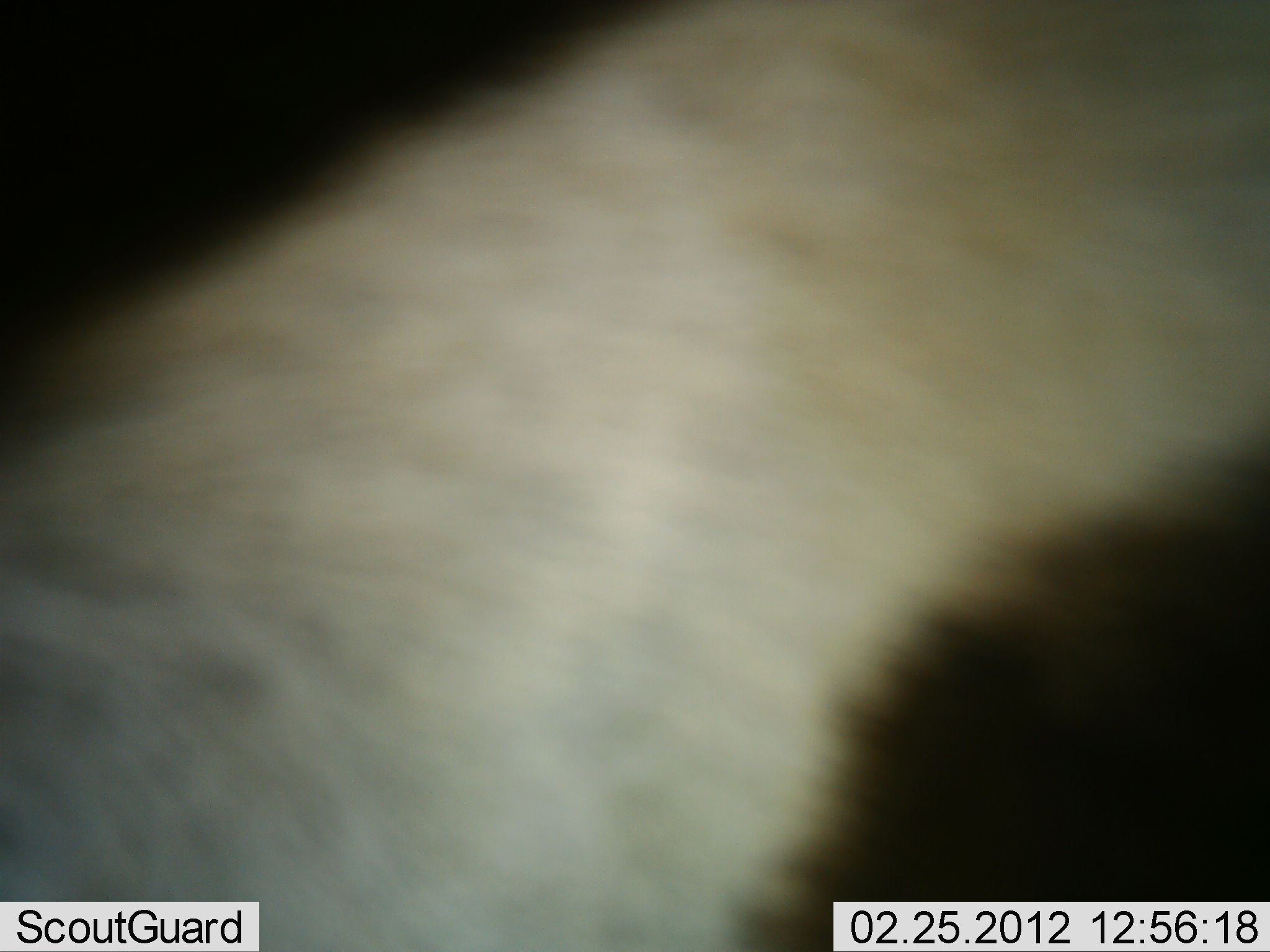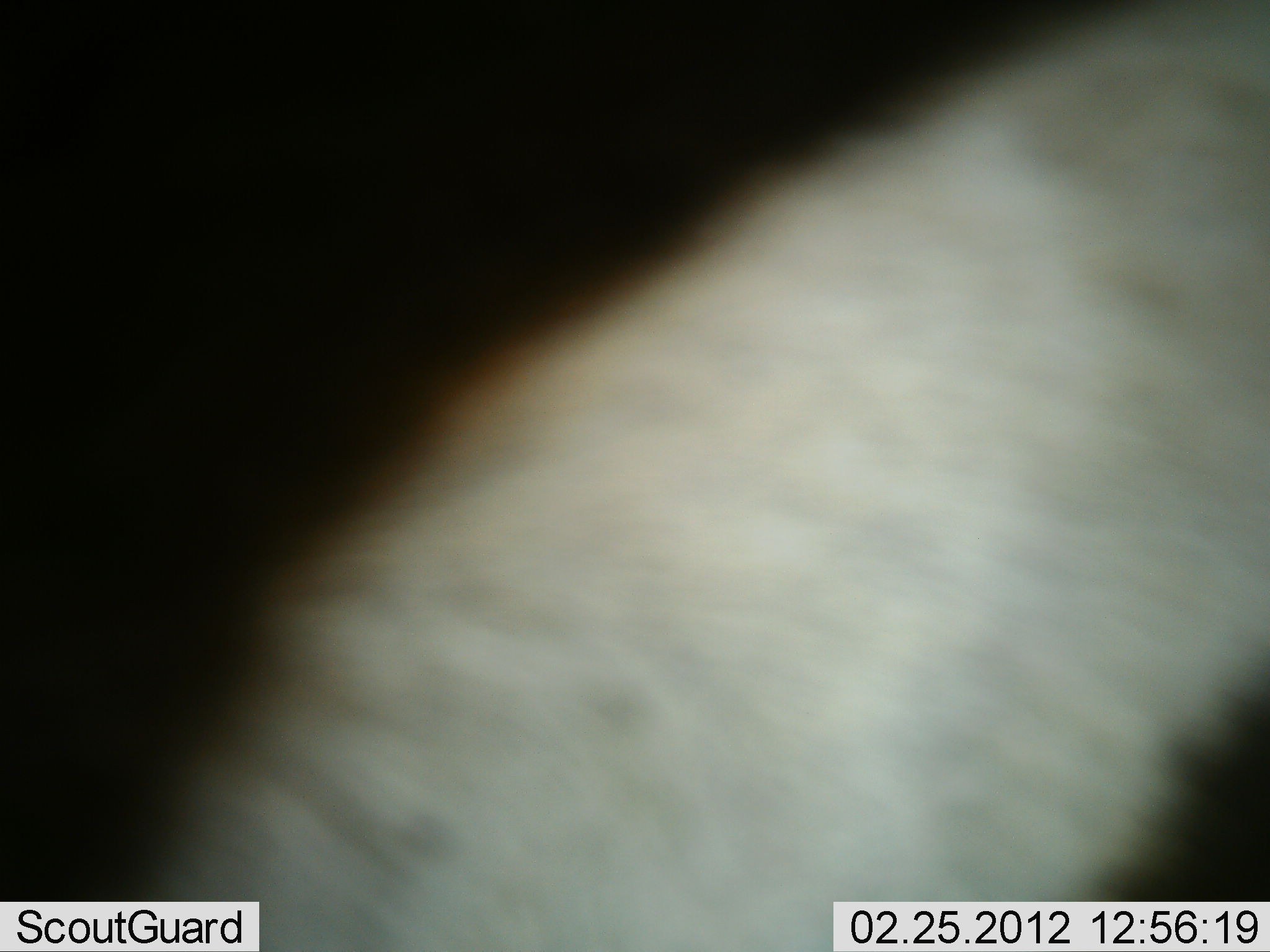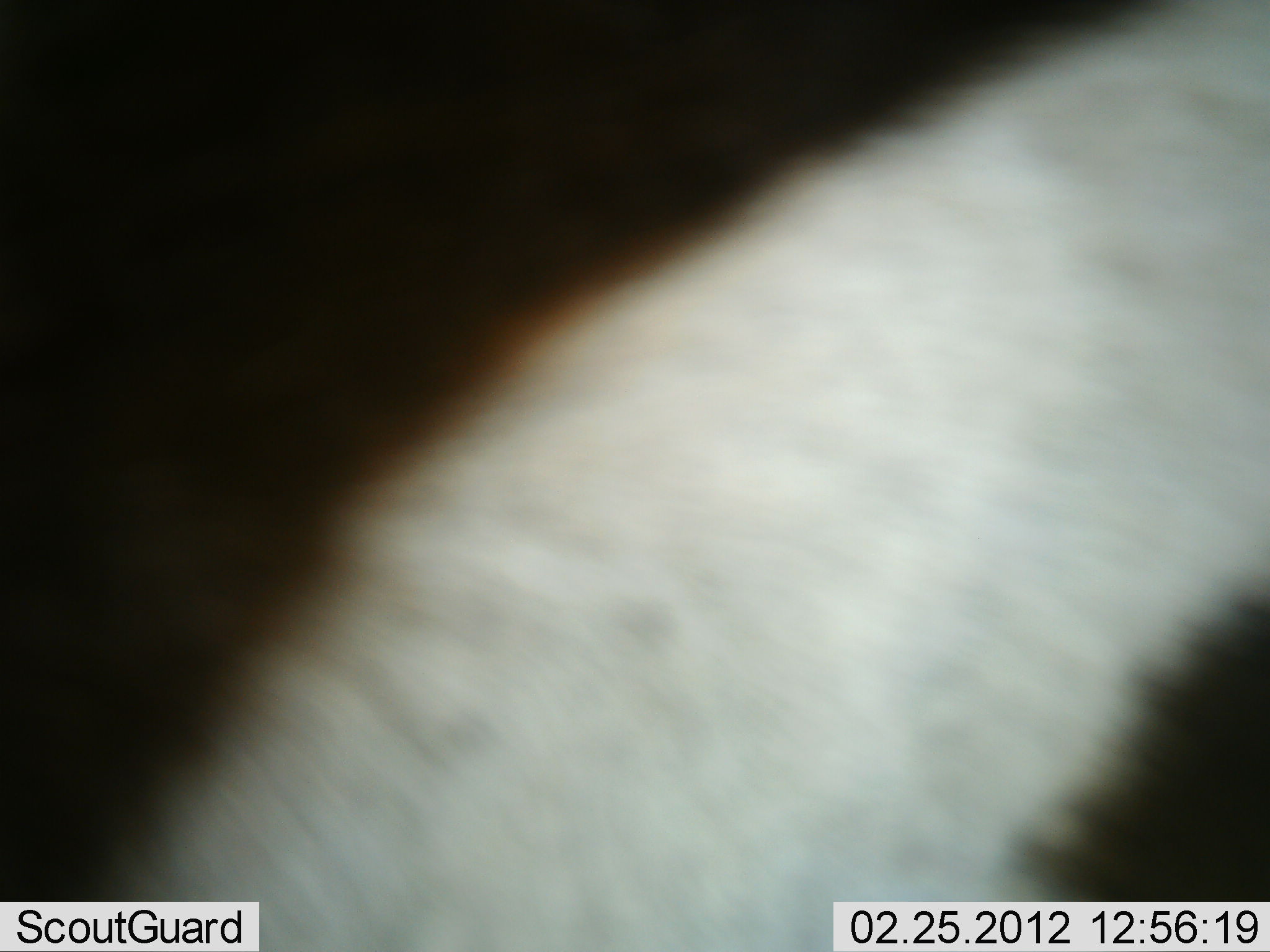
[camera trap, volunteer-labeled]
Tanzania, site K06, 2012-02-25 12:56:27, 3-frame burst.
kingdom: Animalia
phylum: Chordata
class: Mammalia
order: Perissodactyla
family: Equidae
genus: Equus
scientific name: Equus quagga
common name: plains zebra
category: zebra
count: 1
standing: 100%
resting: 0%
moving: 0%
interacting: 0%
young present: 0%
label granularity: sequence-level